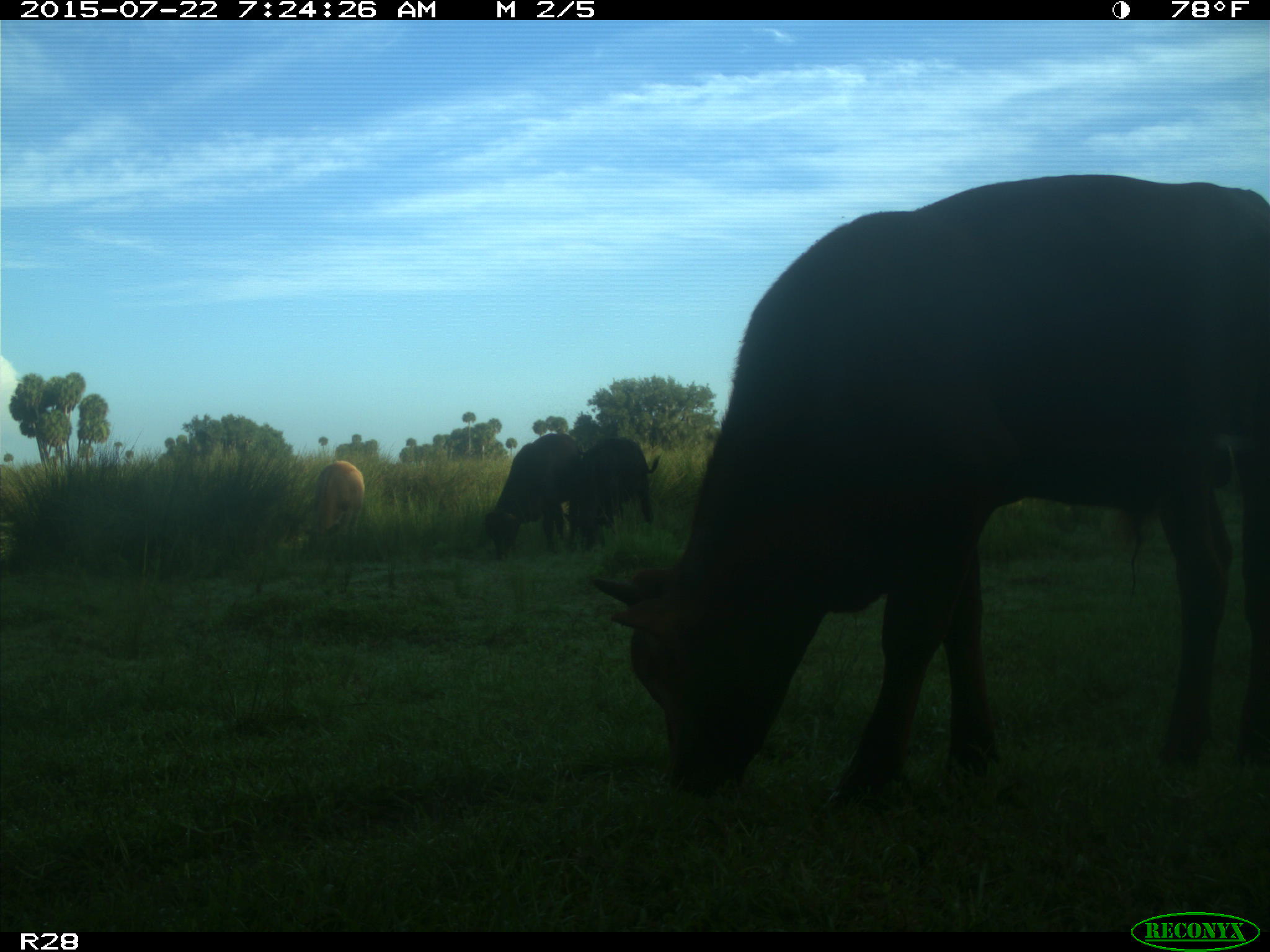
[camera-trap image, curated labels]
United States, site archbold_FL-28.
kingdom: Animalia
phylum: Chordata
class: Mammalia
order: Artiodactyla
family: Bovidae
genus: Bos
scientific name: Bos taurus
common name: domestic cow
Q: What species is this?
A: Bos taurus (domestic cow).